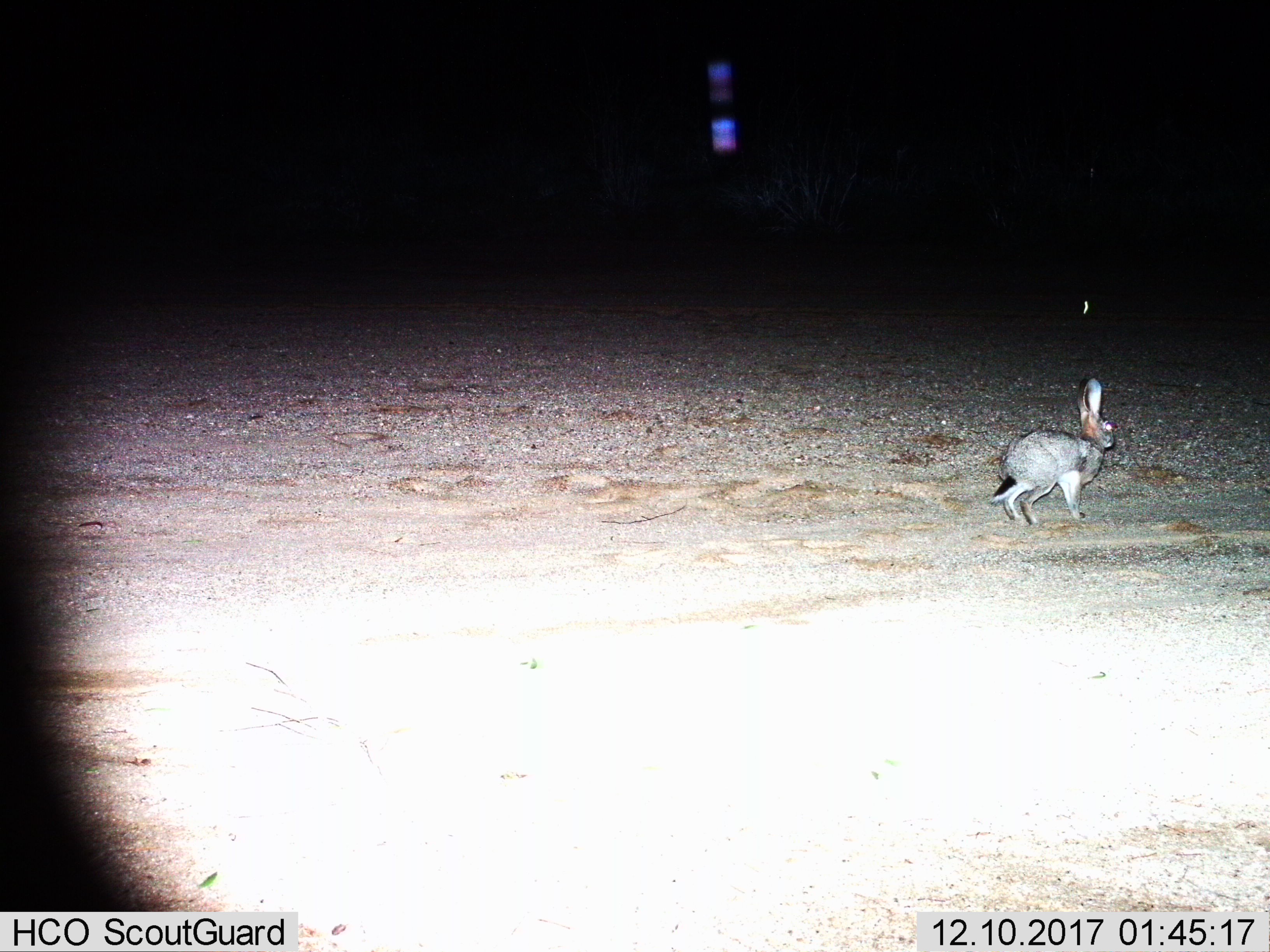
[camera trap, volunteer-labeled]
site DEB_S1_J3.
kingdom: Animalia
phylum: Chordata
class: Mammalia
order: Lagomorpha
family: Leporidae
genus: Lepus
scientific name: Lepus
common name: hare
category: hareunknown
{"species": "hareunknown (hare) (Lepus)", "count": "1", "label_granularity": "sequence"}